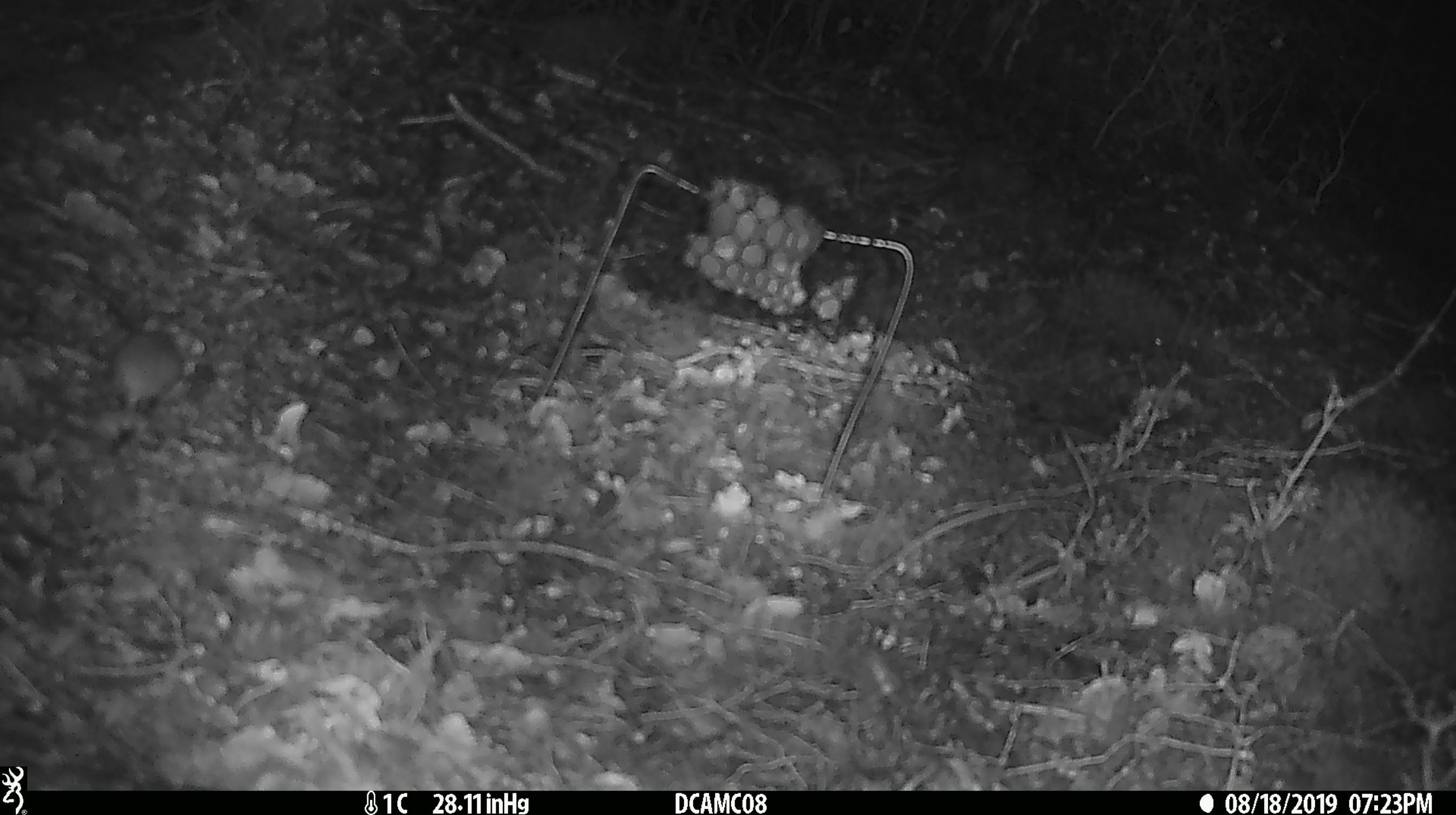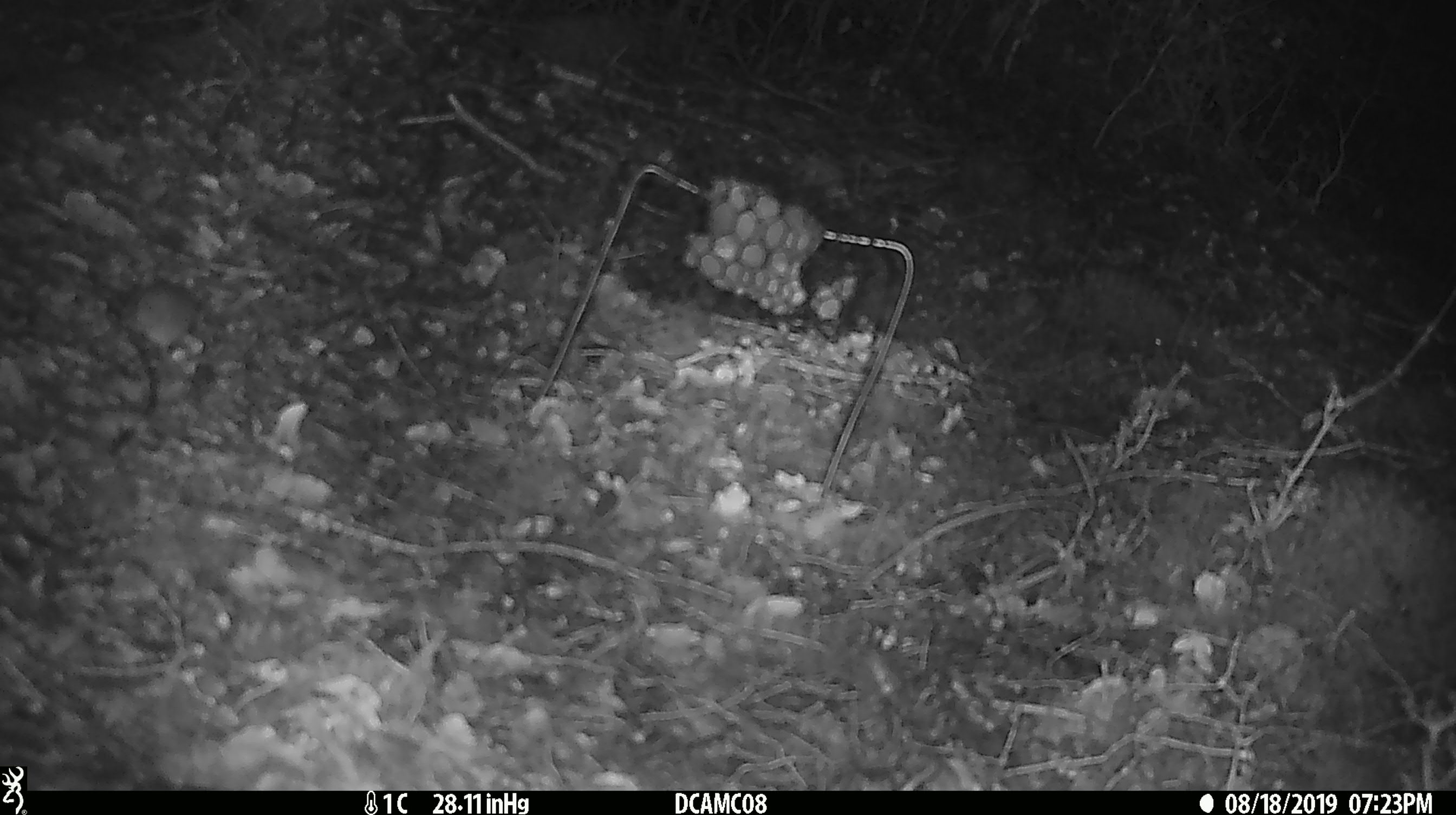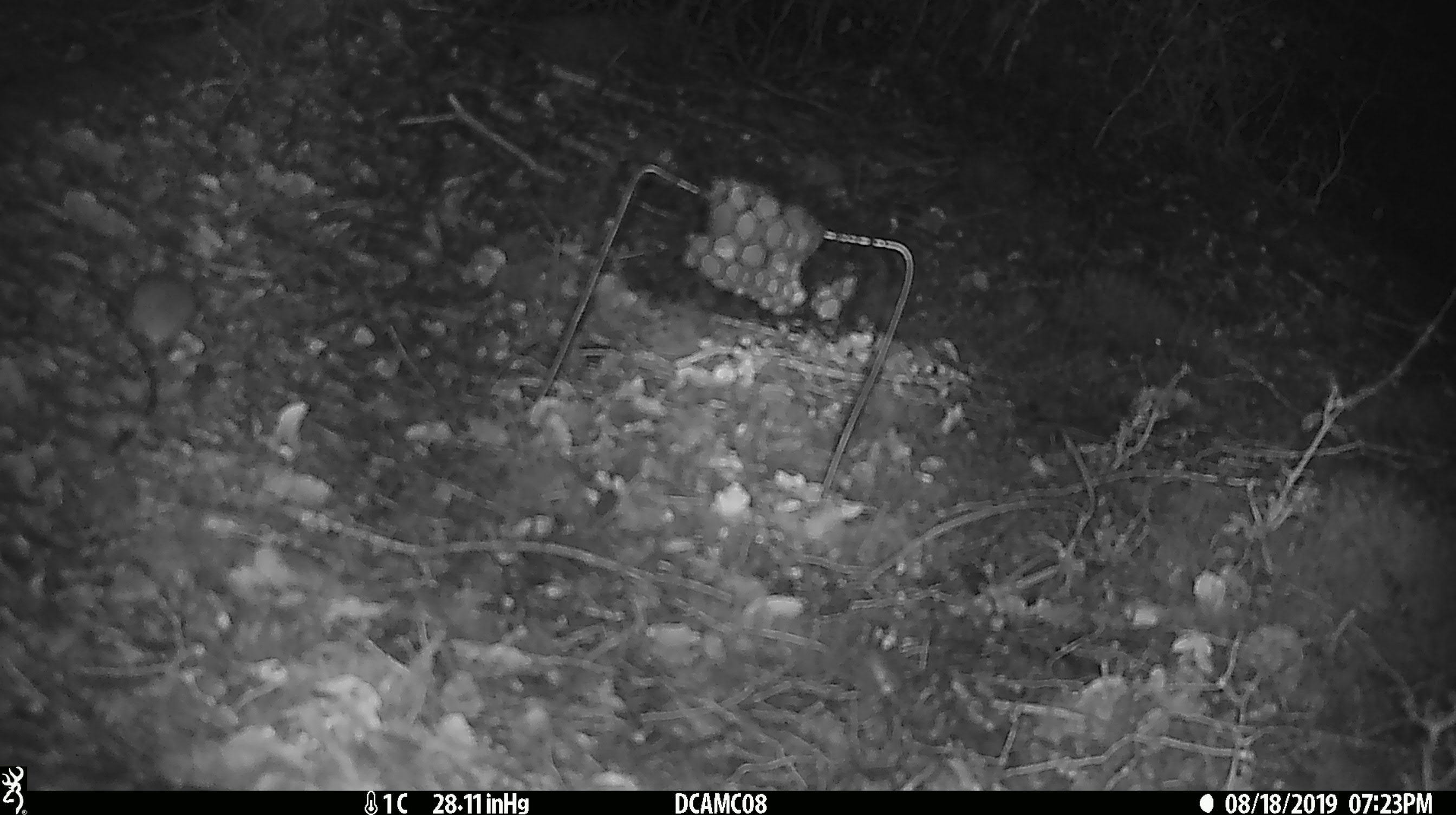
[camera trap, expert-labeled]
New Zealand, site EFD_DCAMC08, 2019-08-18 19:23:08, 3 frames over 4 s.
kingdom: Animalia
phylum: Chordata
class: Mammalia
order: Rodentia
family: Muridae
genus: Mus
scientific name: Mus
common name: mouse